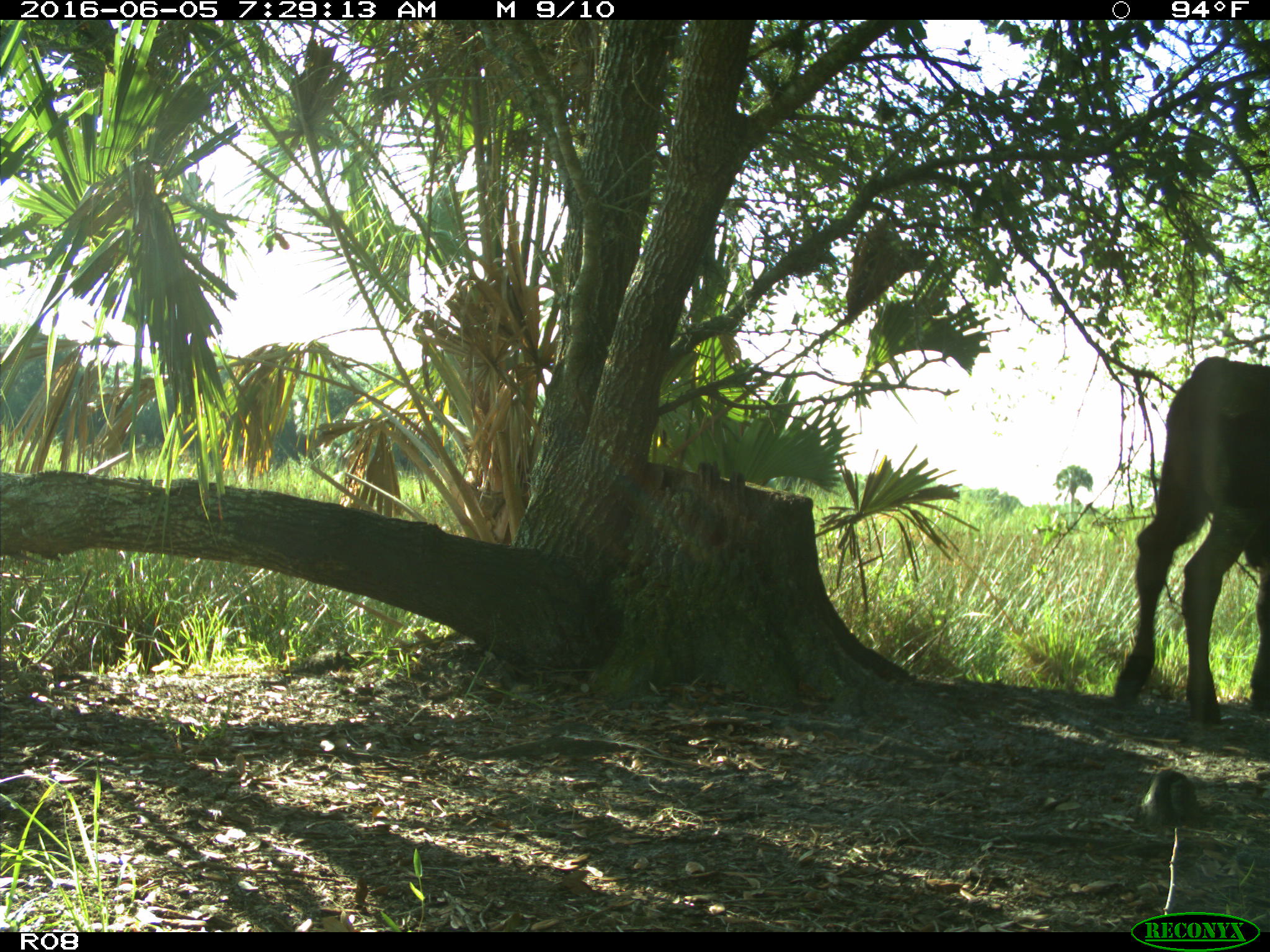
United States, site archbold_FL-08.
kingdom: Animalia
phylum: Chordata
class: Mammalia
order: Artiodactyla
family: Bovidae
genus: Bos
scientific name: Bos taurus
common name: domestic cow